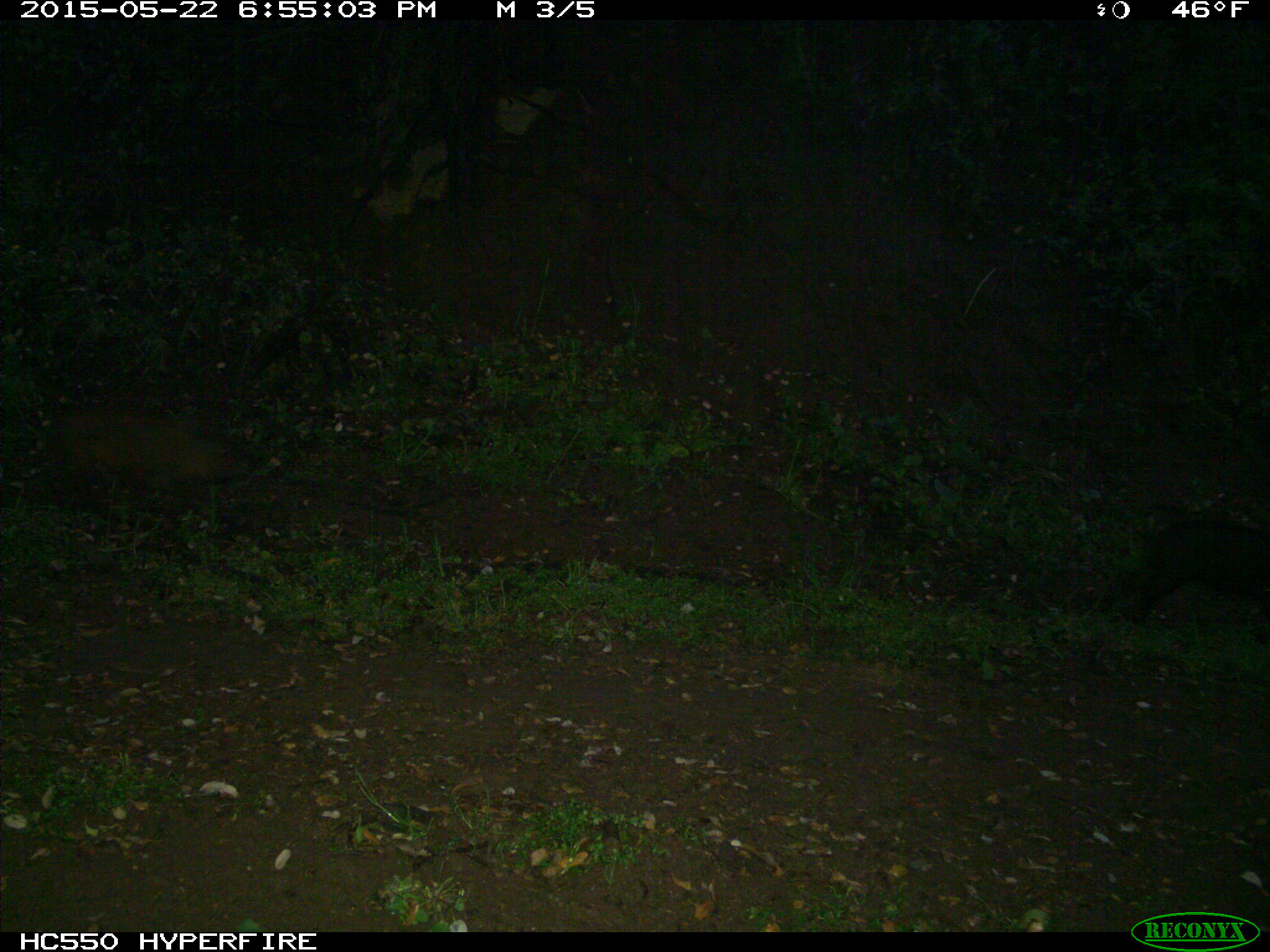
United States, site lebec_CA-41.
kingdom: Animalia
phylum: Chordata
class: Mammalia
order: Artiodactyla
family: Suidae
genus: Sus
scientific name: Sus scrofa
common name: wild boar